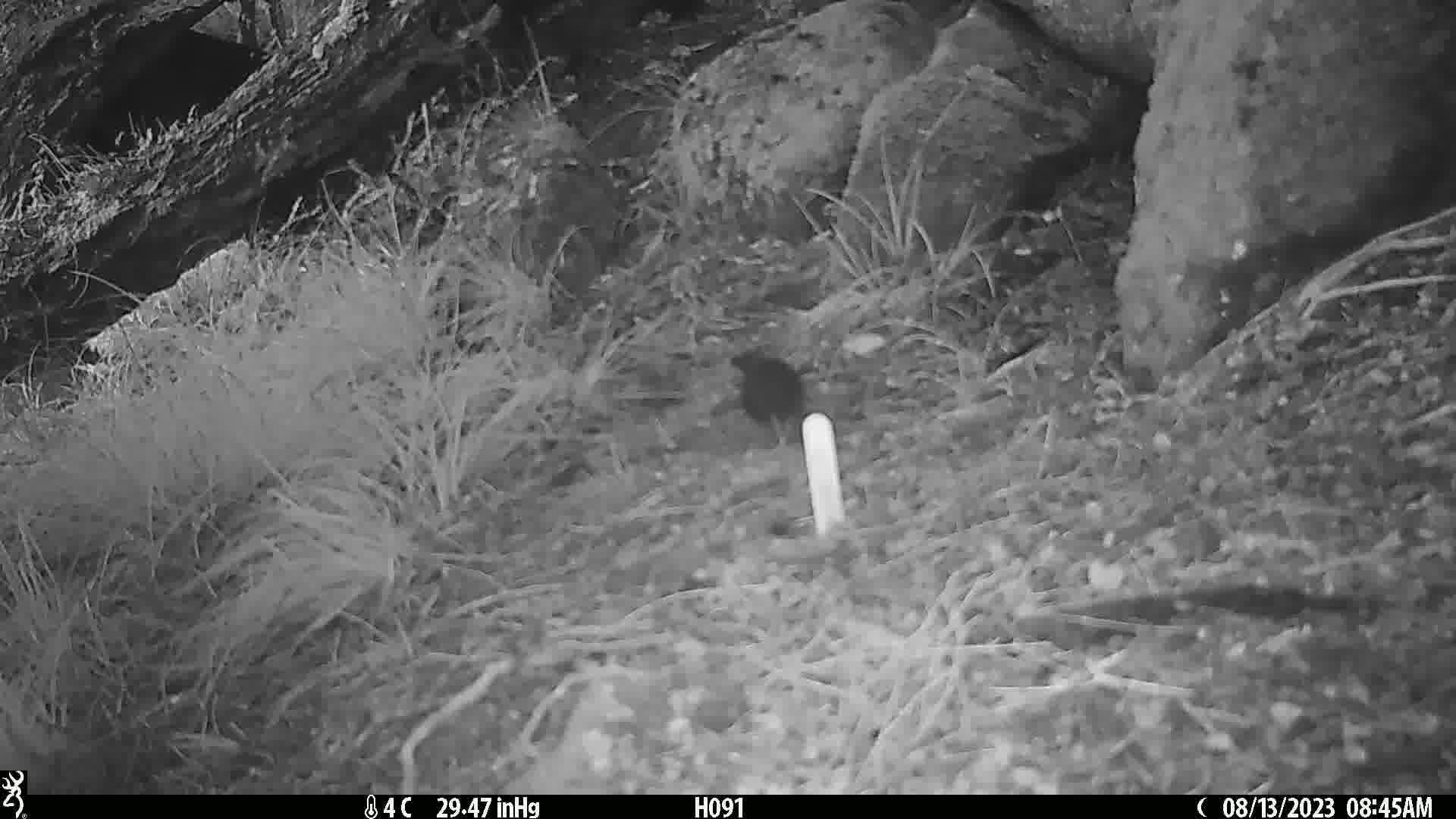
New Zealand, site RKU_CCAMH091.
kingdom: Animalia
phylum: Chordata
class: Aves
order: Passeriformes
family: Turdidae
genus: Turdus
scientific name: Turdus merula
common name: eurasian blackbird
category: blackbird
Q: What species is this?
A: Blackbird (eurasian blackbird) (Turdus merula).